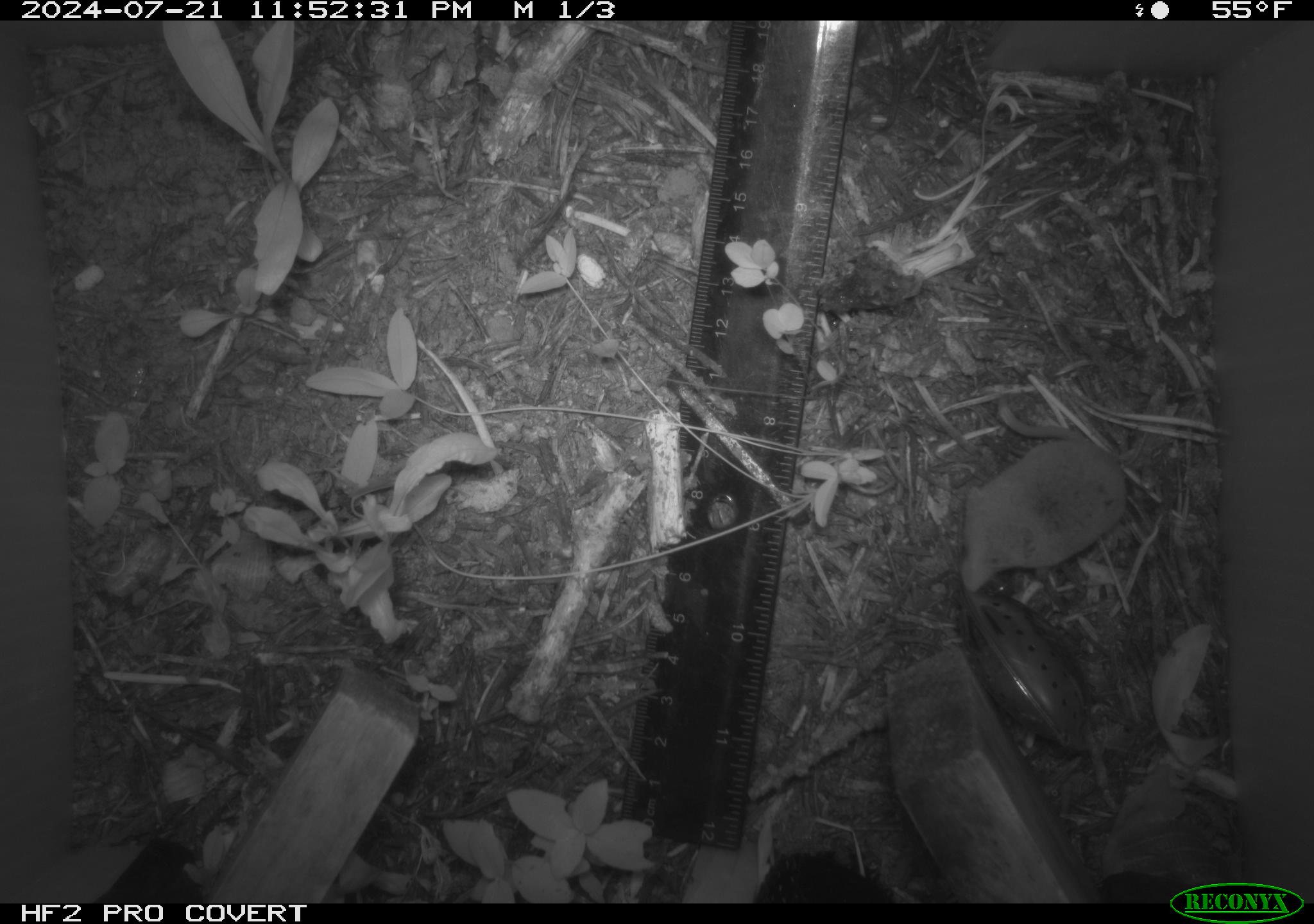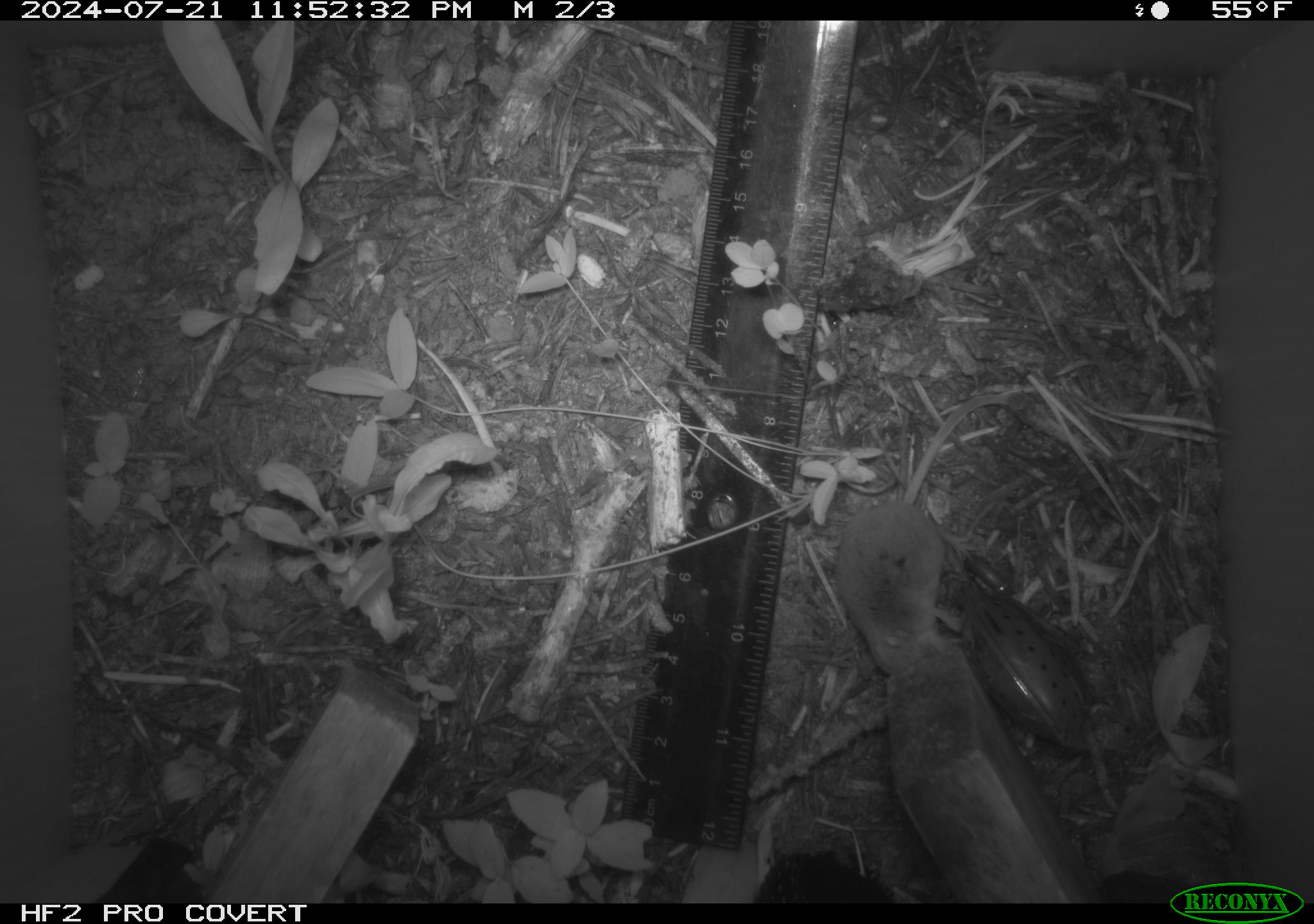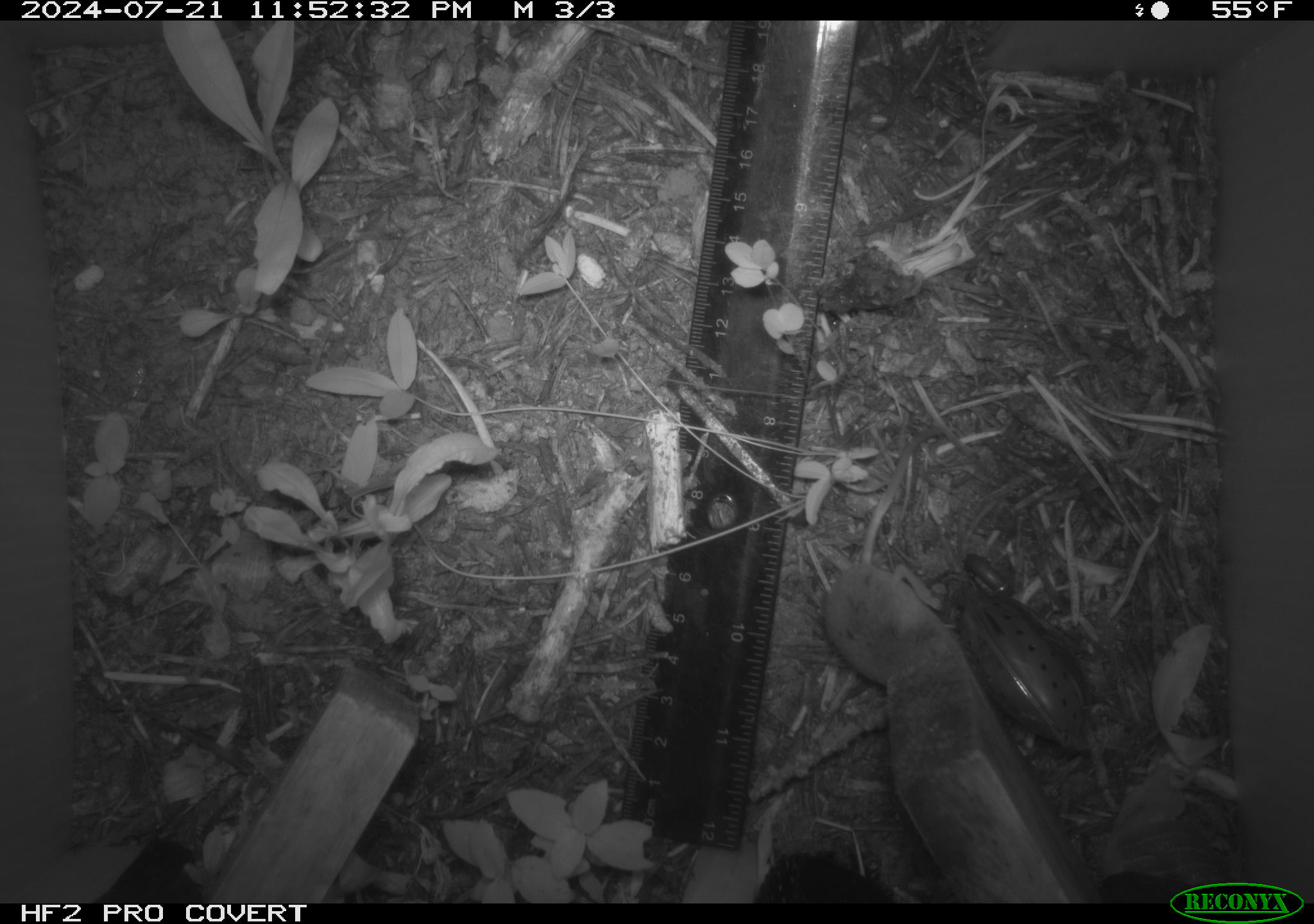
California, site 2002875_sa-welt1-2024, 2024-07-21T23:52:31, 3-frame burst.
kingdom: Animalia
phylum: Chordata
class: Mammalia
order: Eulipotyphla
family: Soricidae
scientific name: Soricidae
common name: shrews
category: soricidae family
Soricidae family (shrews) (Soricidae).